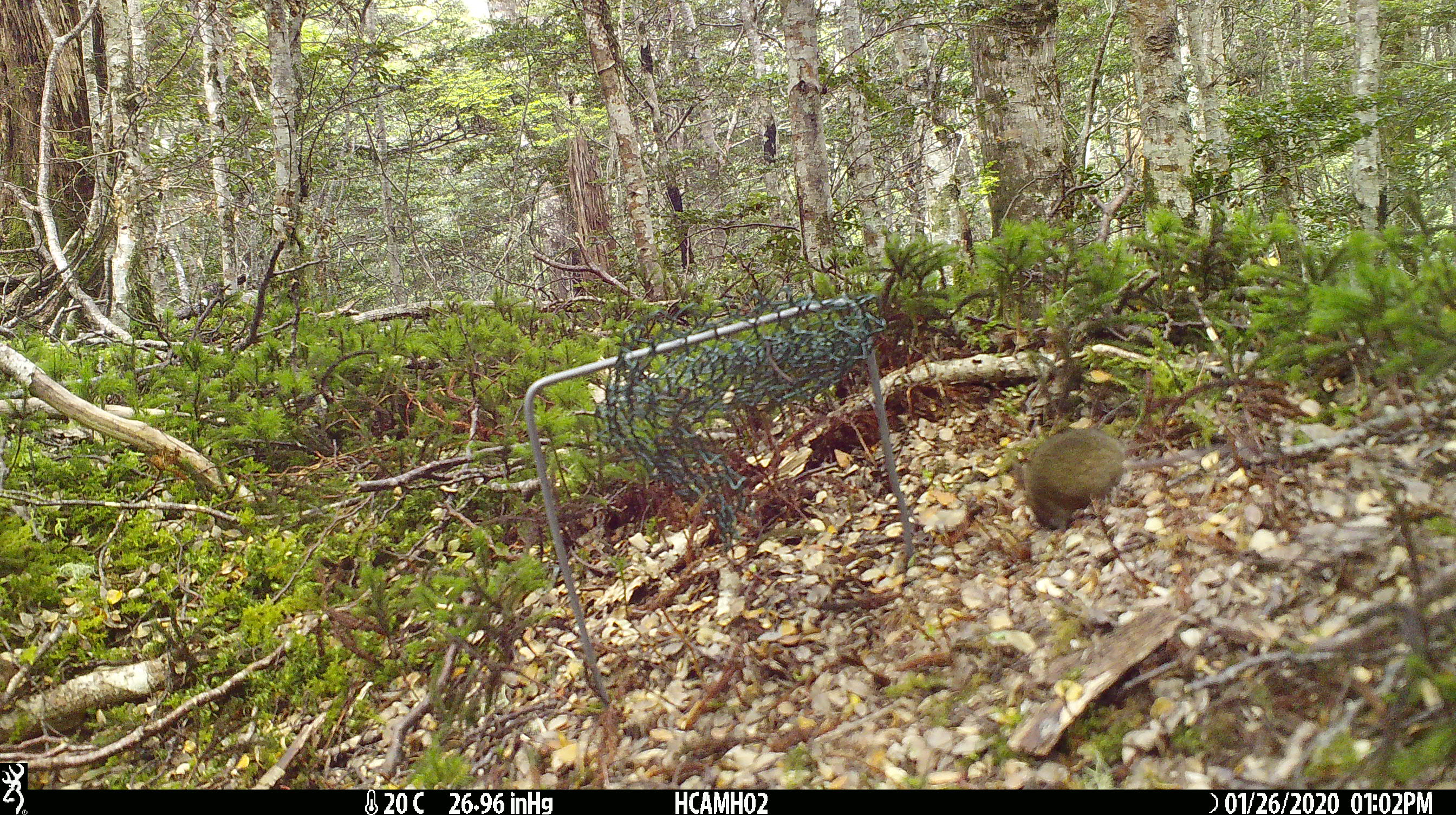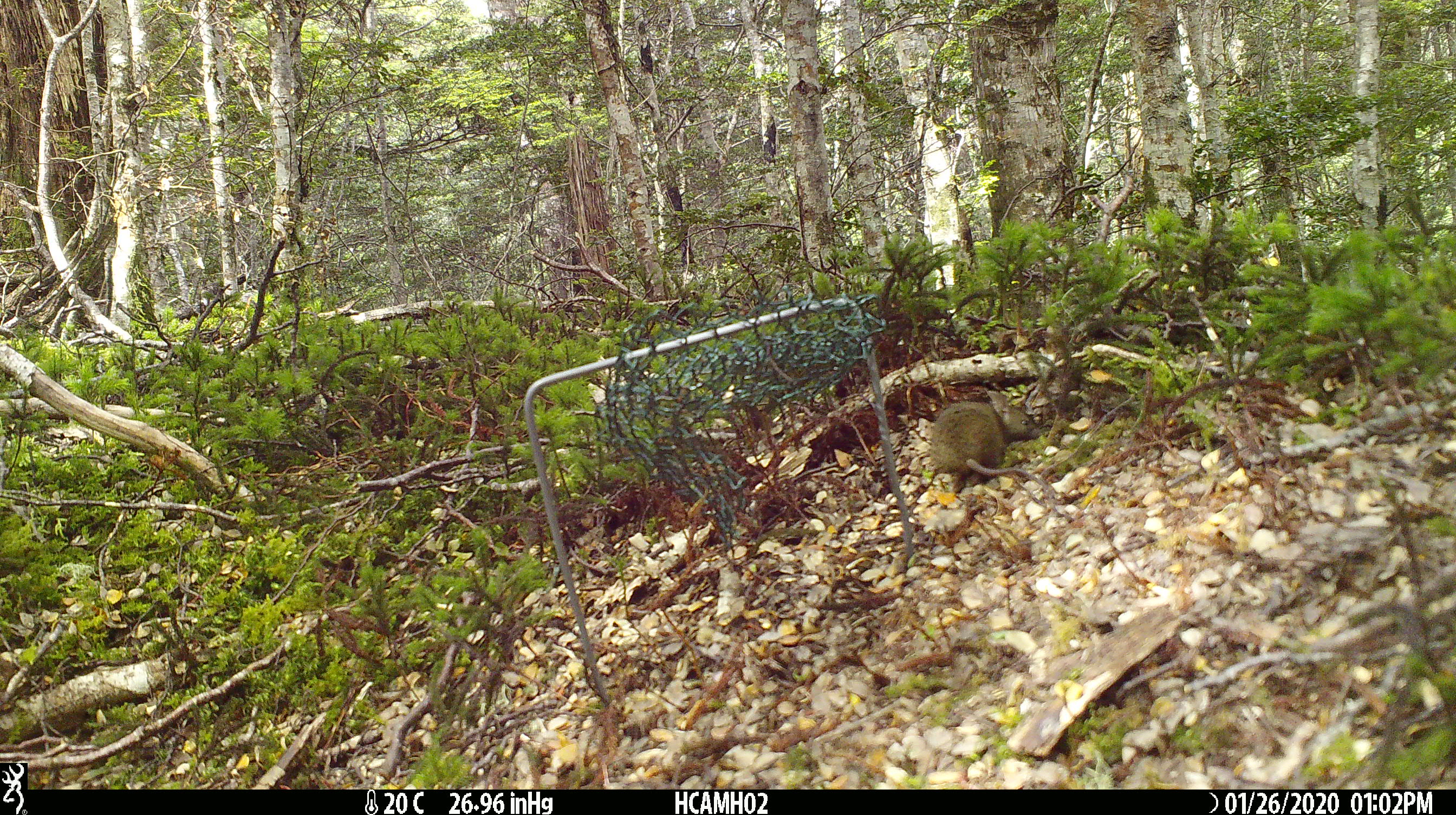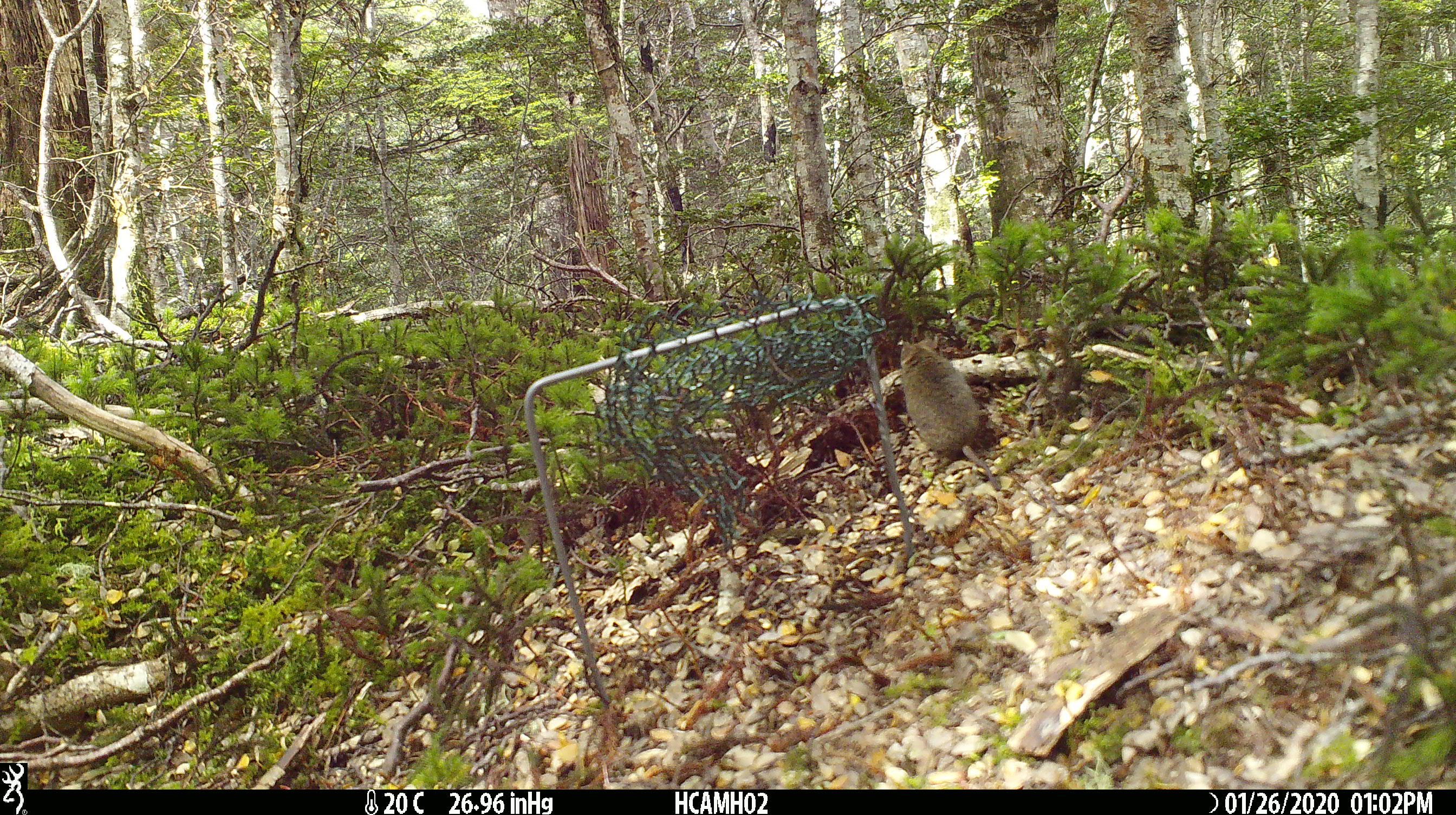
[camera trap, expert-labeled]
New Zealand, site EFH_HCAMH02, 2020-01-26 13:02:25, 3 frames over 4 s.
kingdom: Animalia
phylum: Chordata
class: Mammalia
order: Rodentia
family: Muridae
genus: Mus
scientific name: Mus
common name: mouse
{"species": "mouse (Mus)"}